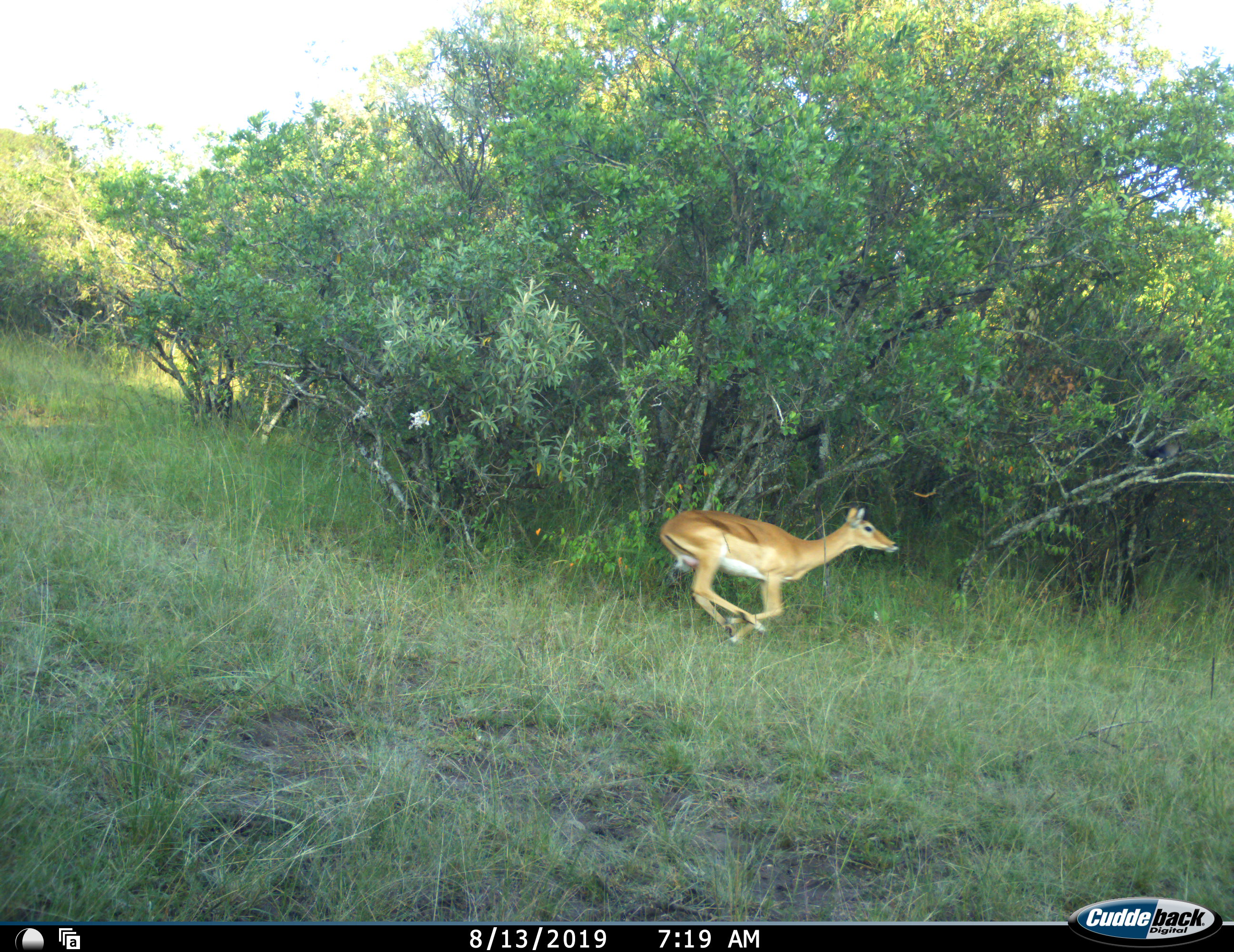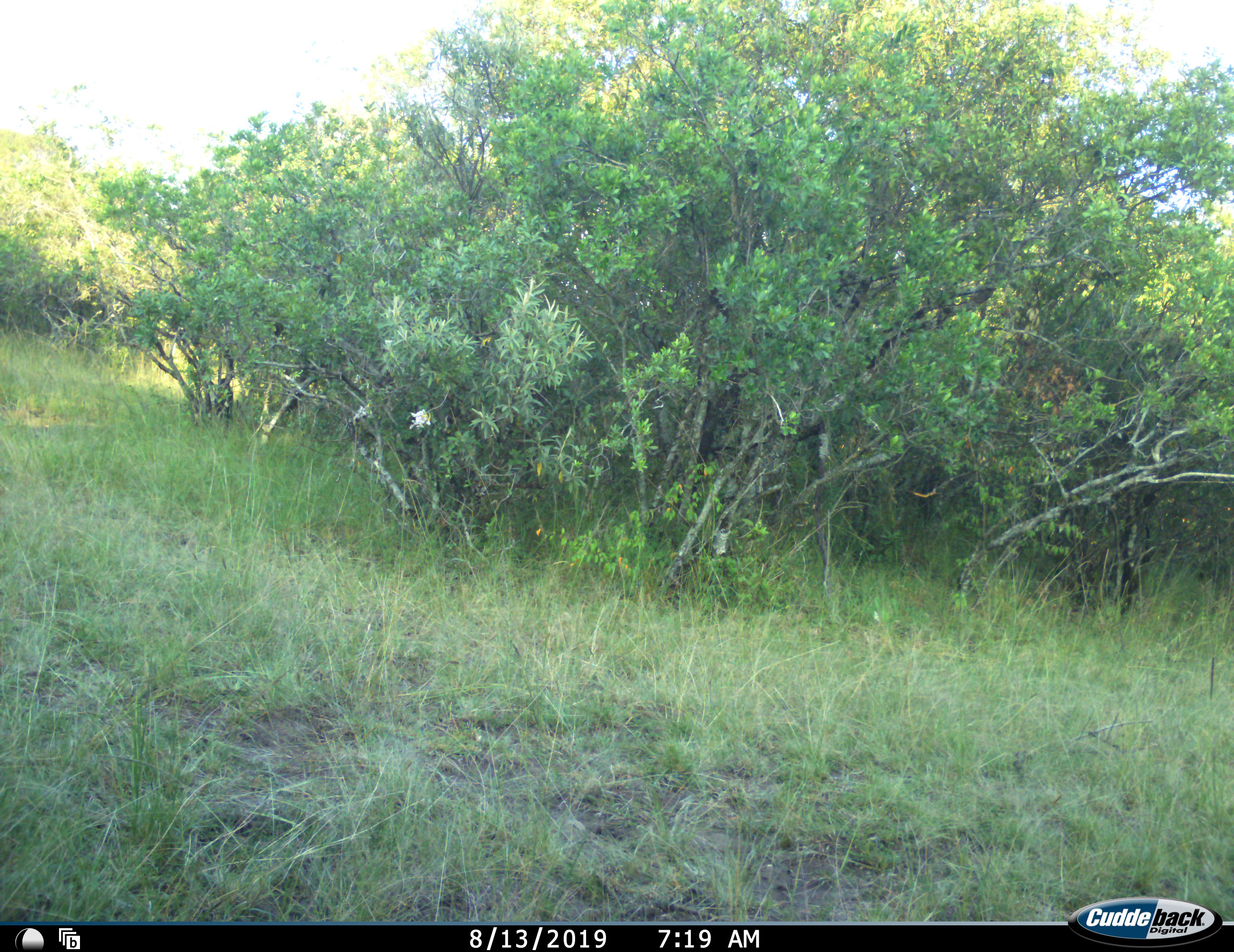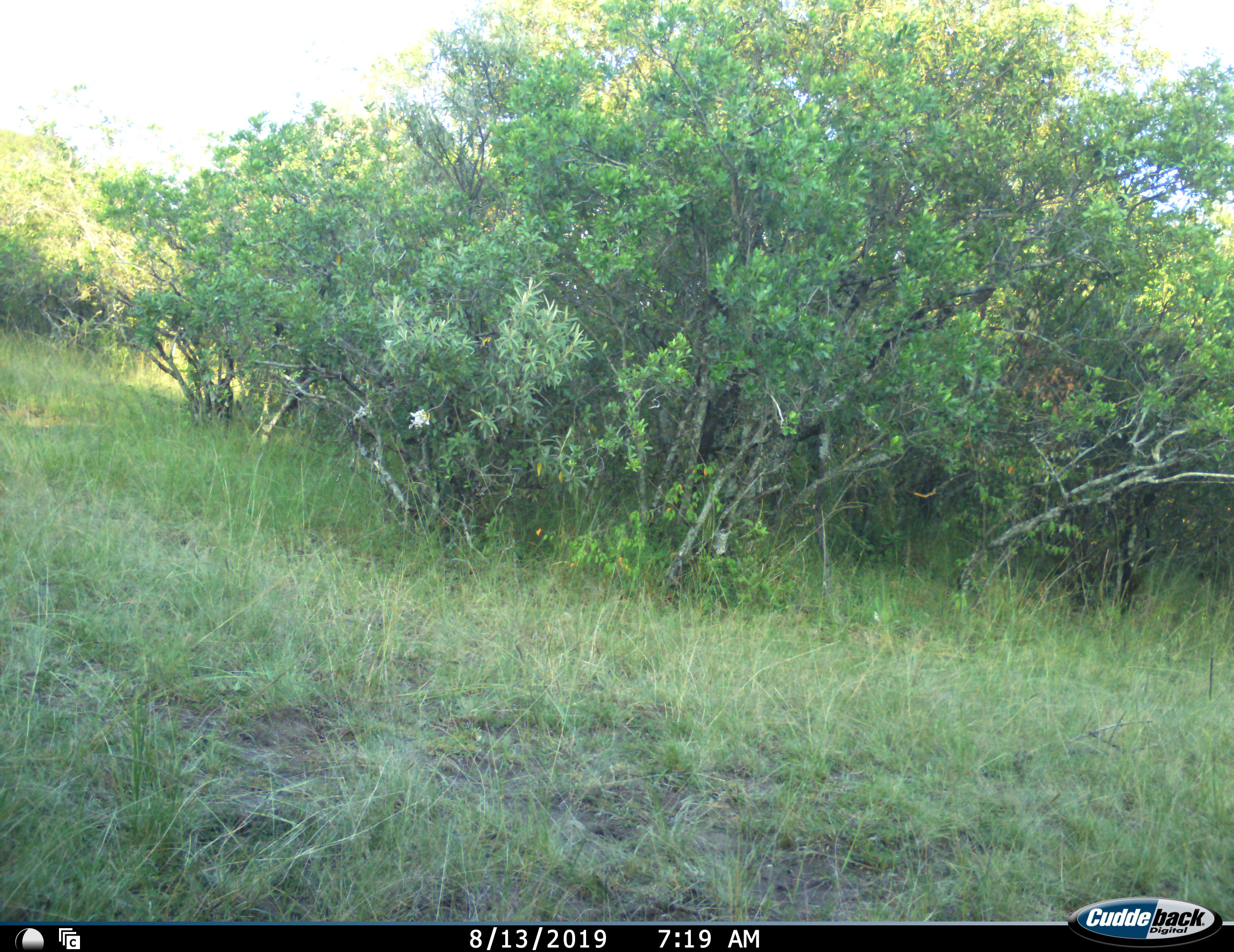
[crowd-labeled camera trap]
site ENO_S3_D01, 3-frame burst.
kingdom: Animalia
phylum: Chordata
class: Mammalia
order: Artiodactyla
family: Bovidae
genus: Aepyceros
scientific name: Aepyceros melampus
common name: impala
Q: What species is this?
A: Impala (Aepyceros melampus).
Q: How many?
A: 1.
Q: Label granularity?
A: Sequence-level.